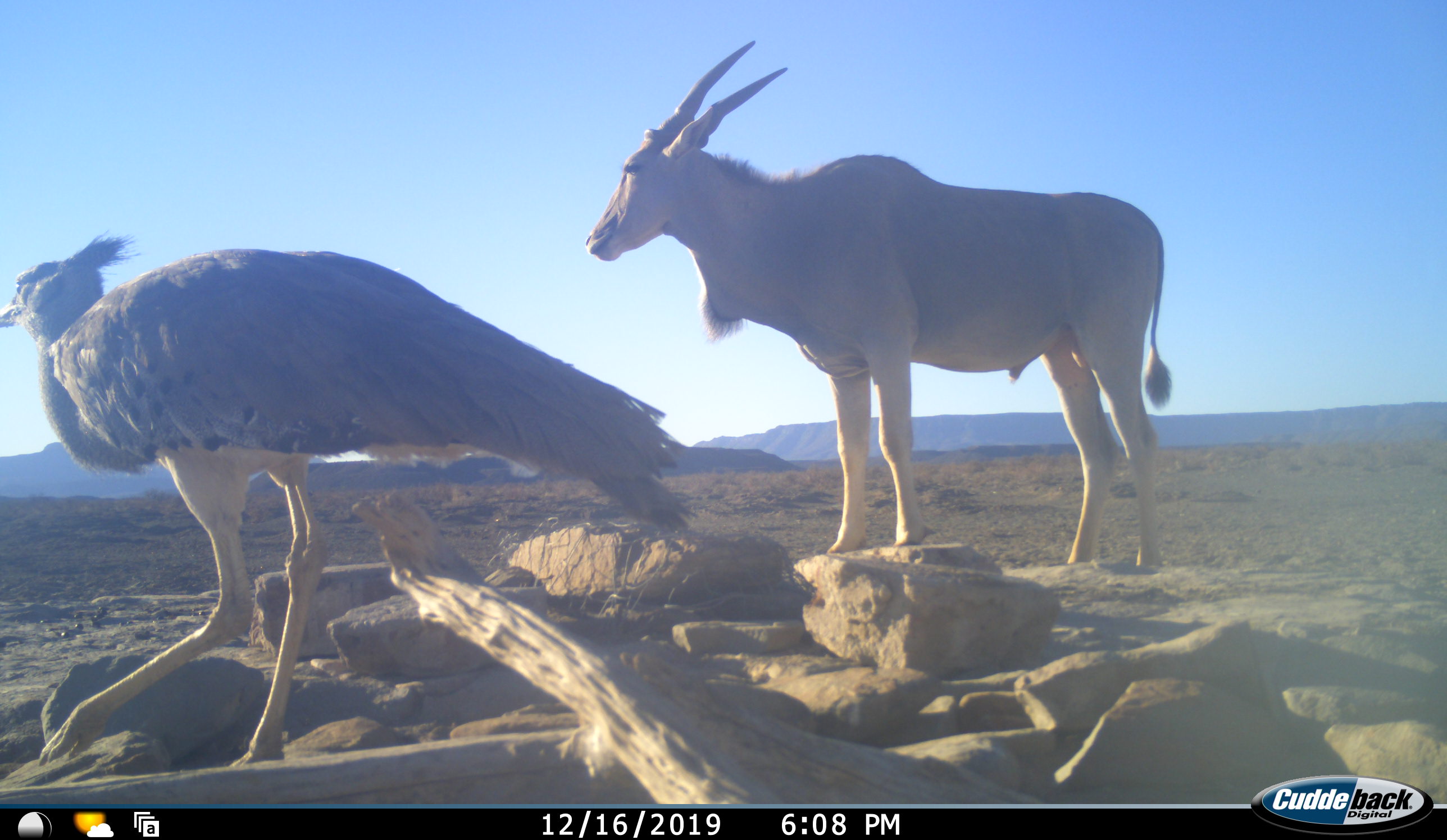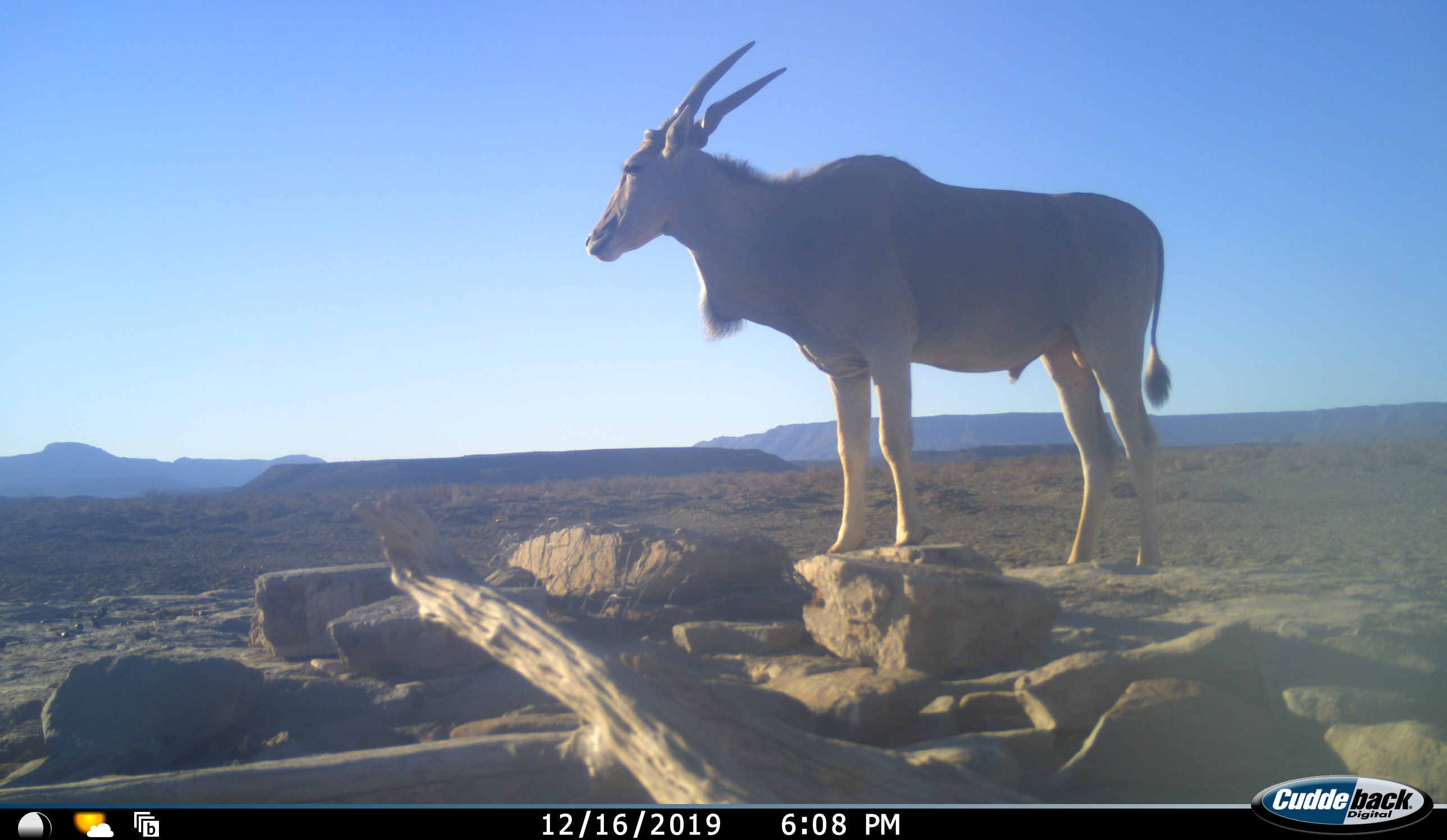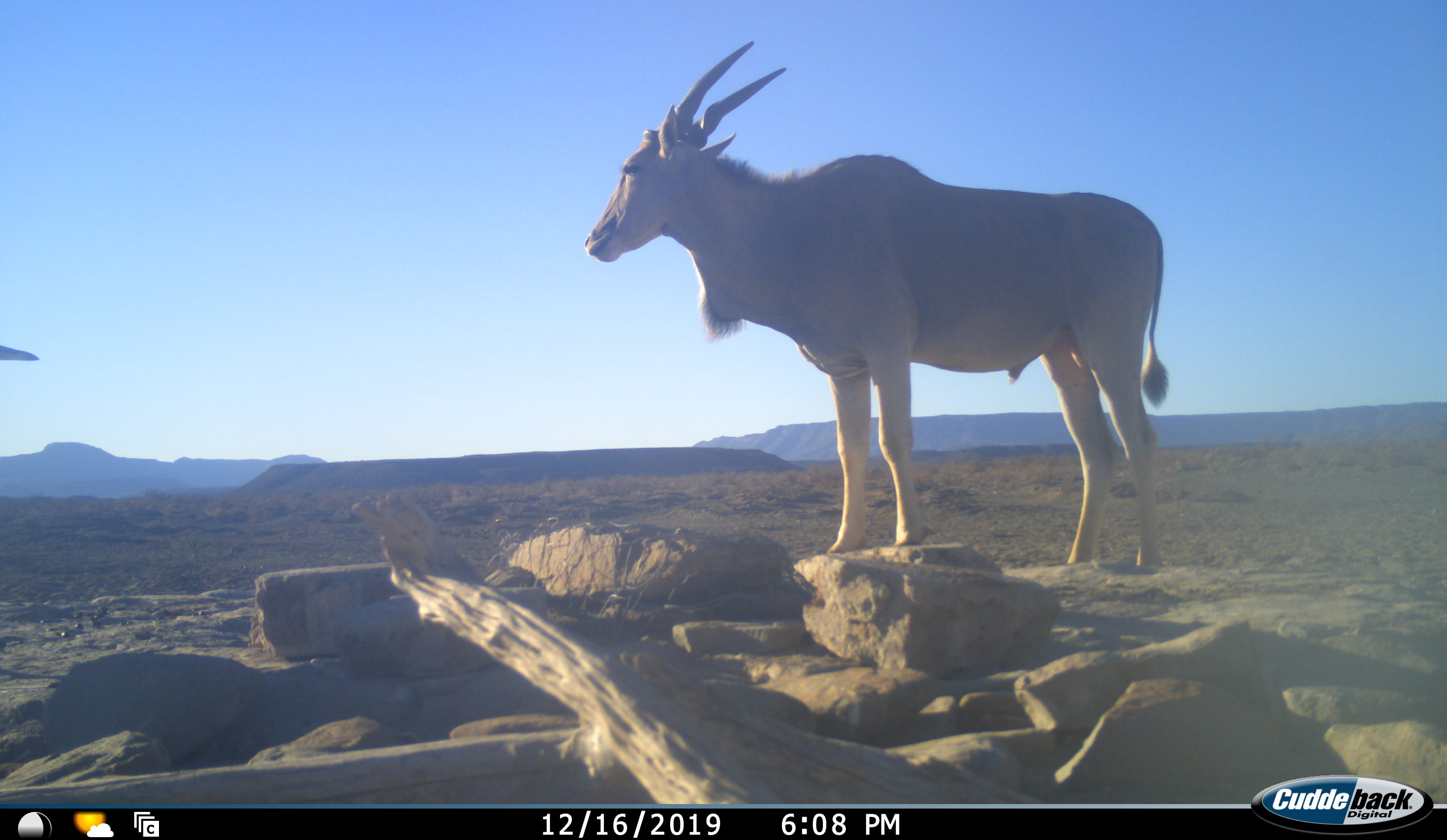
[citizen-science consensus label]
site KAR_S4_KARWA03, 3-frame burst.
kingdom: Animalia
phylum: Chordata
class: Aves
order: Otidiformes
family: Otididae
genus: Ardeotis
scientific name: Ardeotis kori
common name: kori bustard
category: bustardkori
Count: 1.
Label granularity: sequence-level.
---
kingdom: Animalia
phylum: Chordata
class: Mammalia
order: Artiodactyla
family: Bovidae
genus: Tragelaphus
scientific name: Tragelaphus oryx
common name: eland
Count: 1.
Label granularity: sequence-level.